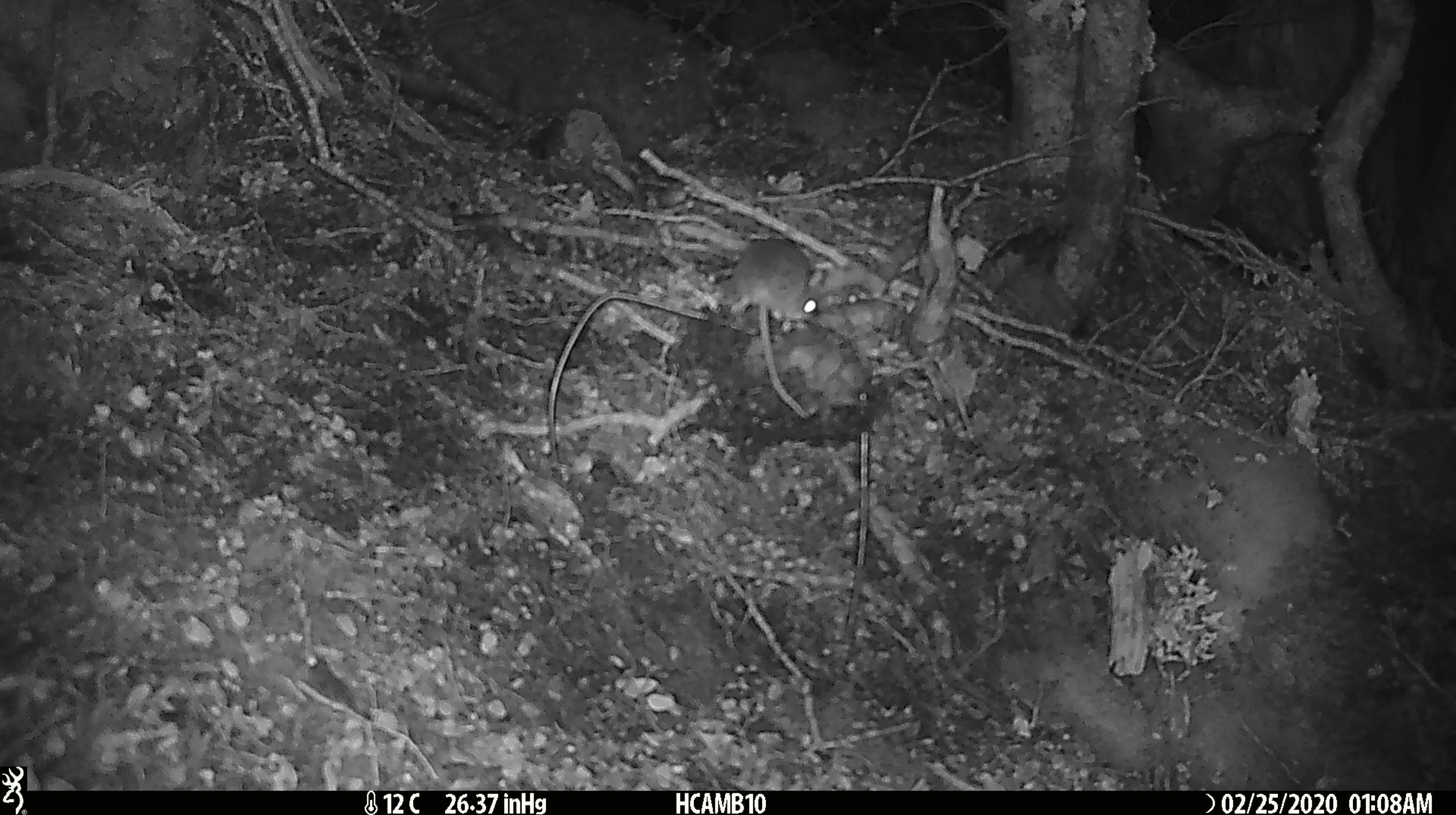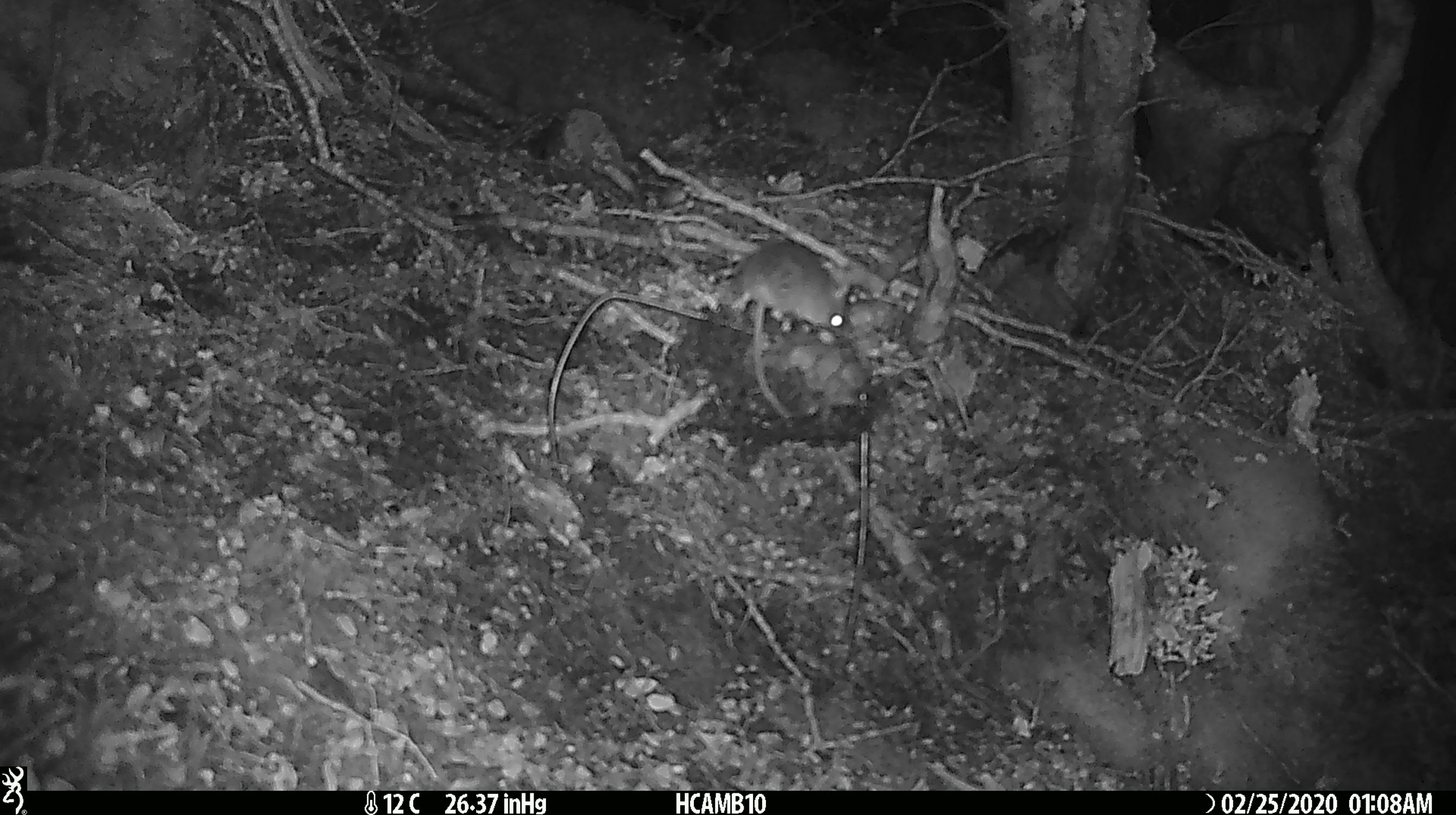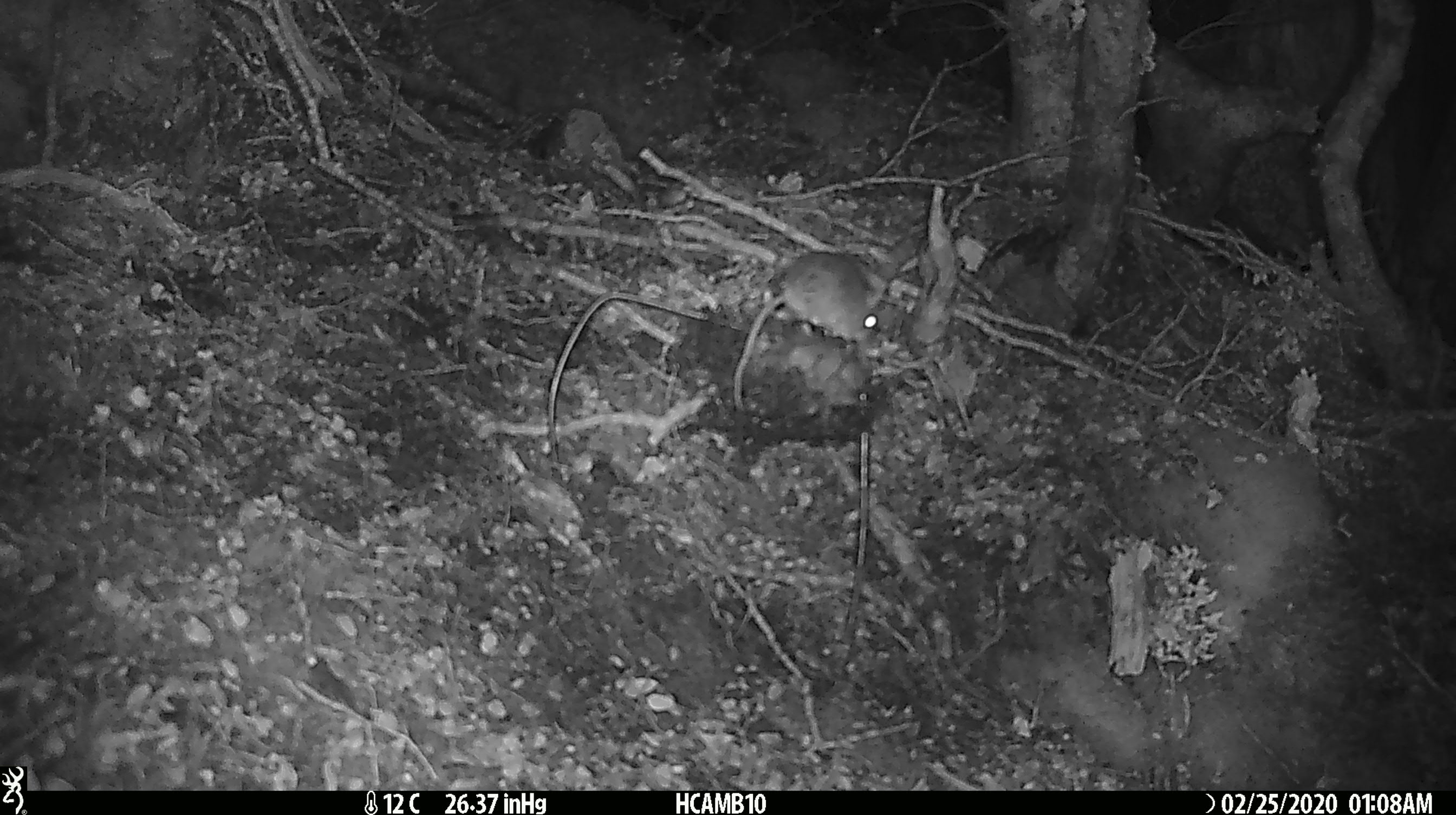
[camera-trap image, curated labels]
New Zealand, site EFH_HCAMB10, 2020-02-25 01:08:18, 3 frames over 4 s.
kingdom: Animalia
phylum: Chordata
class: Mammalia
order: Rodentia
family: Muridae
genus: Mus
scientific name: Mus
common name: mouse